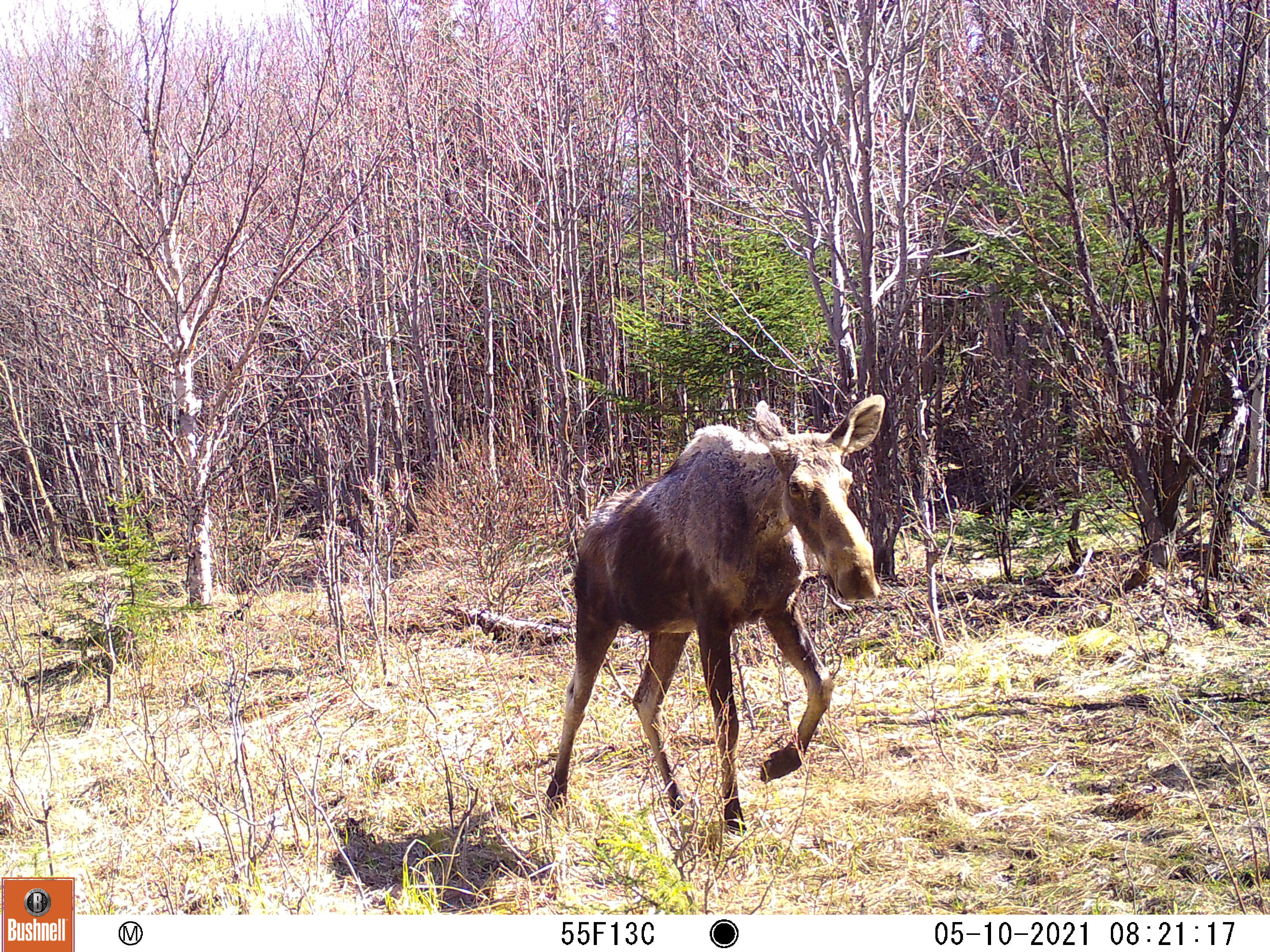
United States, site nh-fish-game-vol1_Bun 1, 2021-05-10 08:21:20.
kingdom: Animalia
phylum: Chordata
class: Mammalia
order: Artiodactyla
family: Cervidae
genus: Alces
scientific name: Alces alces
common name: moose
Moose (Alces alces).